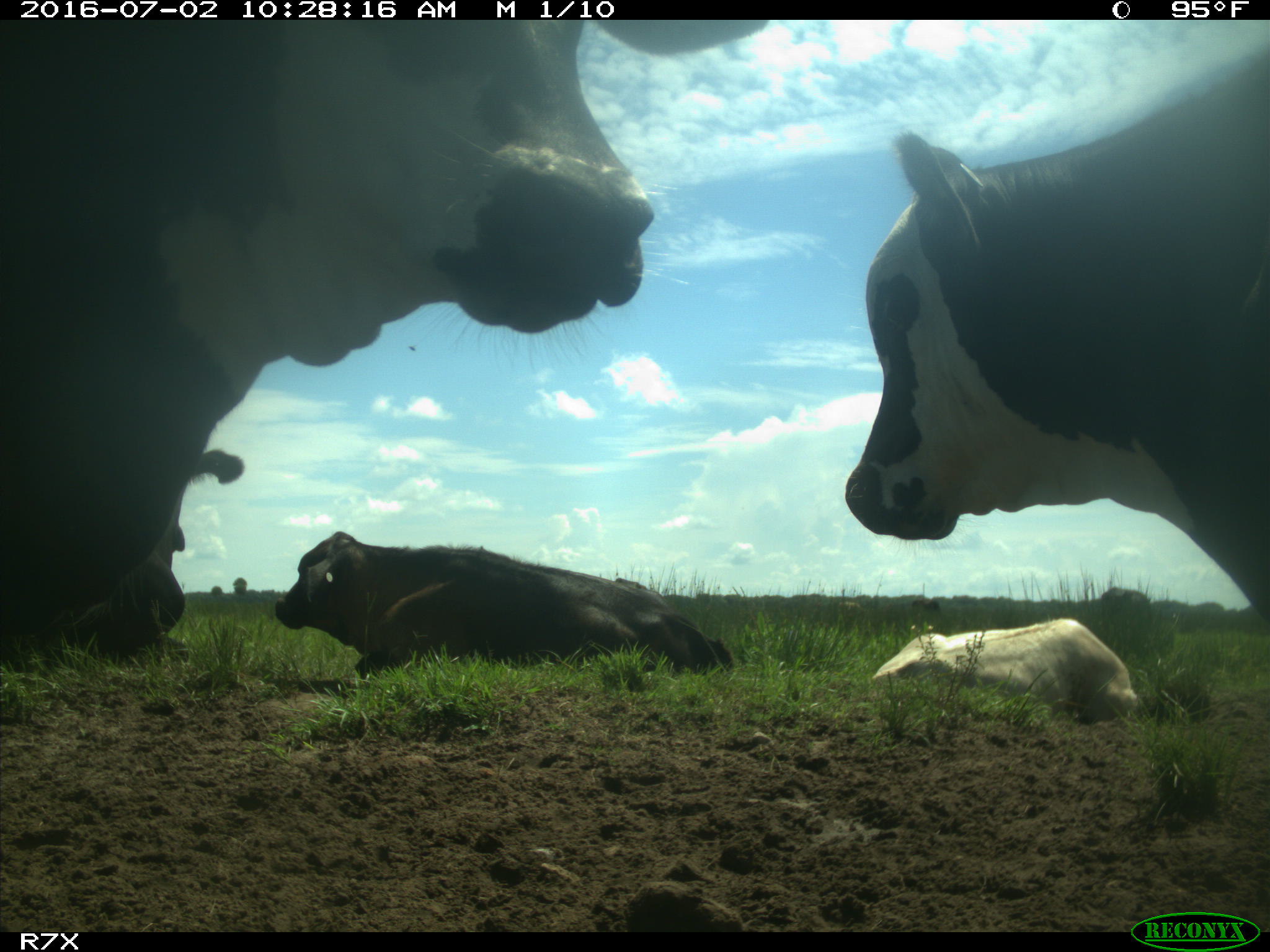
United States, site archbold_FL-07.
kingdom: Animalia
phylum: Chordata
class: Mammalia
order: Artiodactyla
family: Bovidae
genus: Bos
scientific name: Bos taurus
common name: domestic cow